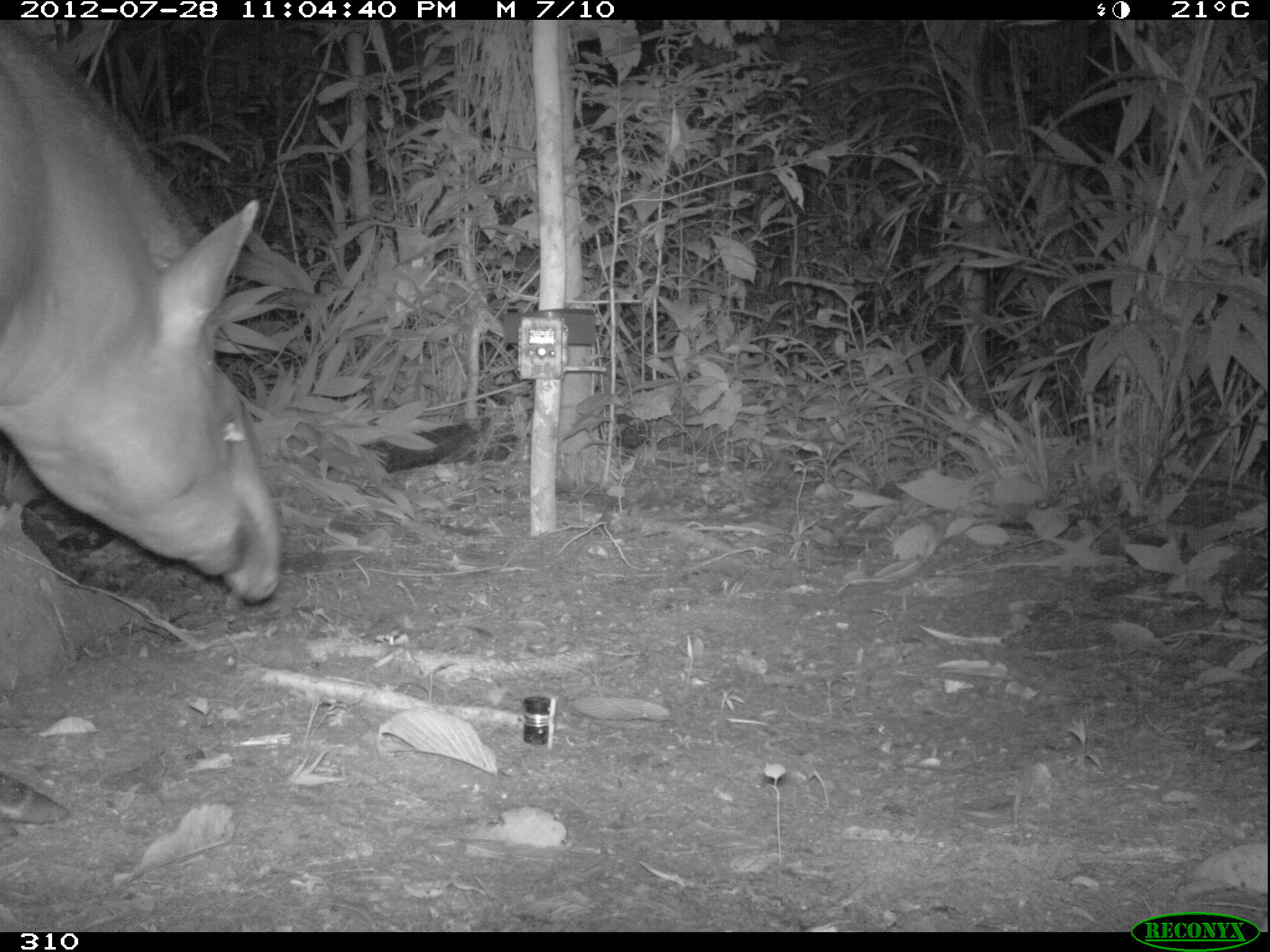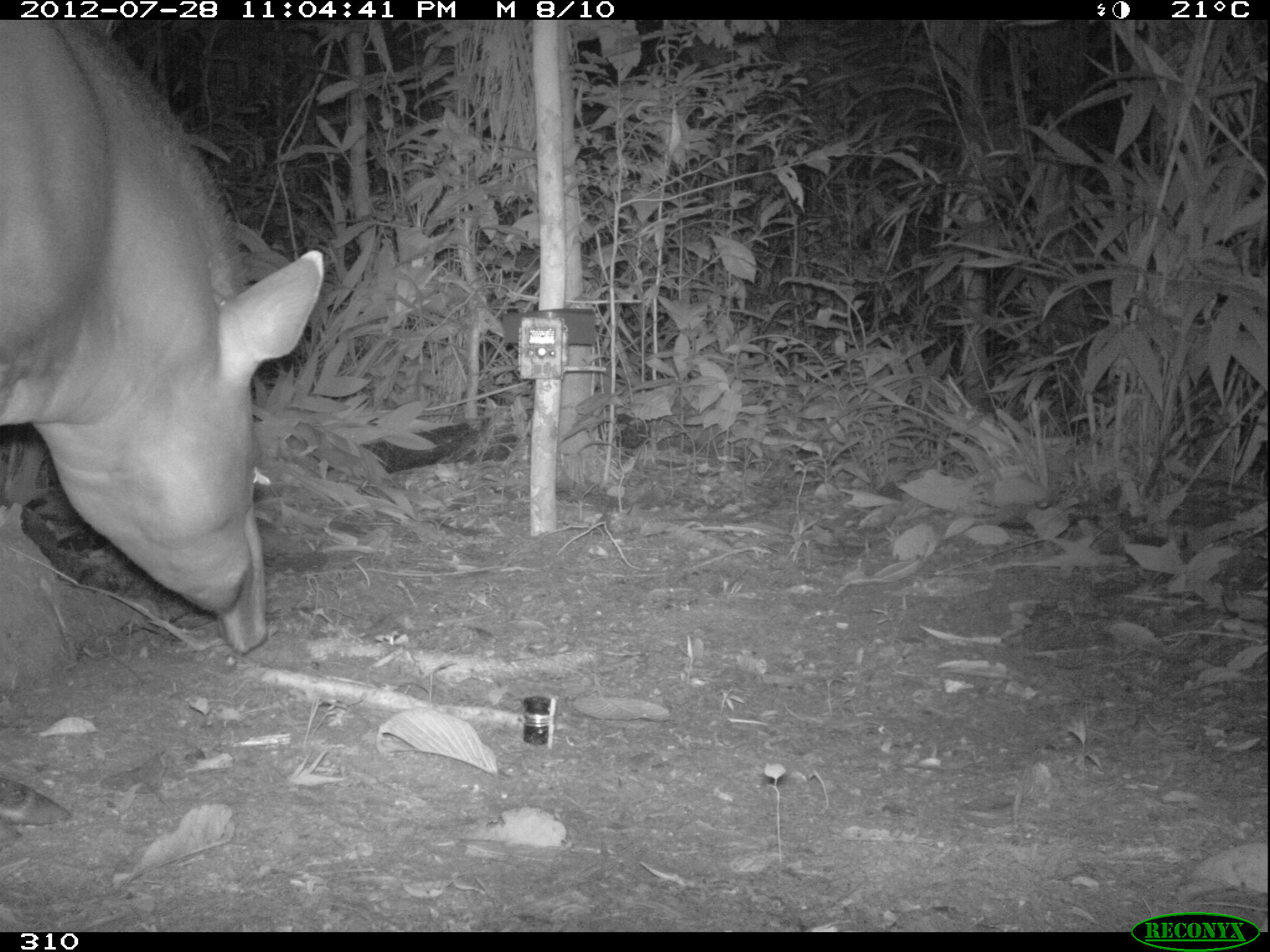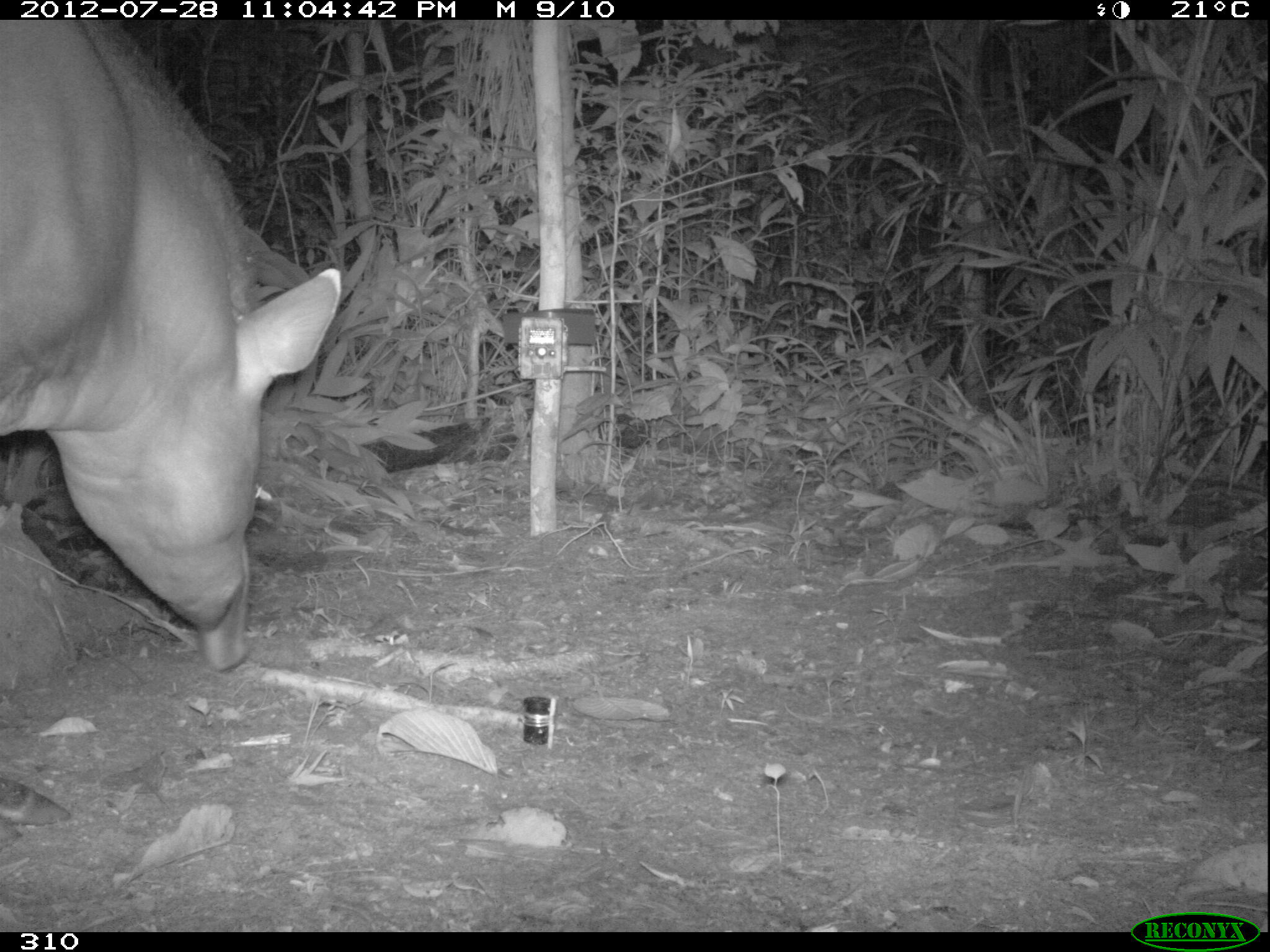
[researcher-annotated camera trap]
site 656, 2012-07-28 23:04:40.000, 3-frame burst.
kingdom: Animalia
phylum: Chordata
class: Mammalia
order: Perissodactyla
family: Tapiridae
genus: Tapirus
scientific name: Tapirus terrestris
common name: south american tapir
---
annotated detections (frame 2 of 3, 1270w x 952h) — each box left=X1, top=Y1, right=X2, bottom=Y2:
tapirus terrestris: left=0, top=18, right=322, bottom=654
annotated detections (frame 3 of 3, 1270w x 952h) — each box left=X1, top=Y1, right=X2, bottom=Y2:
tapirus terrestris: left=0, top=18, right=338, bottom=670